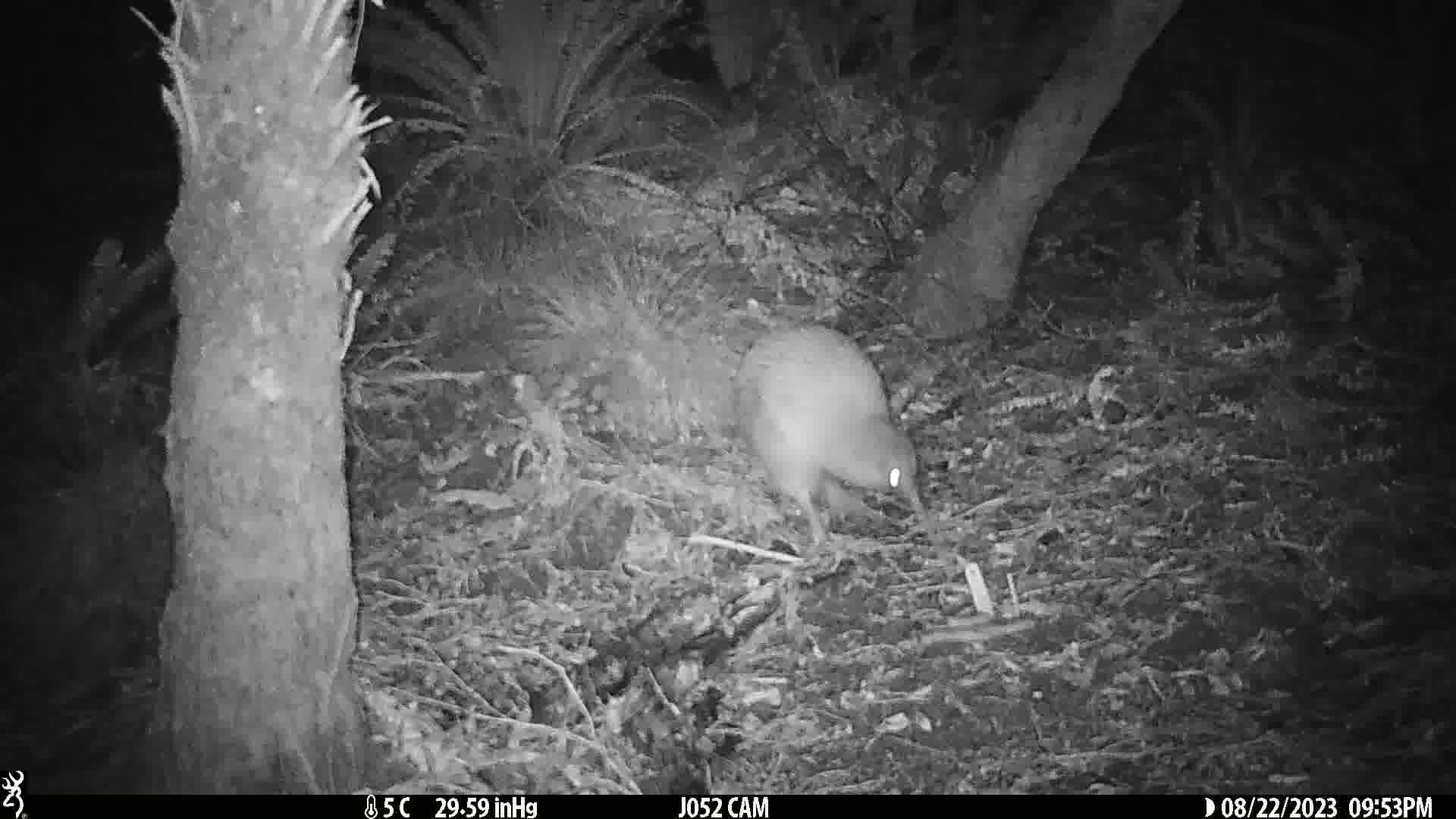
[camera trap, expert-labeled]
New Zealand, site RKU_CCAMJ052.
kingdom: Animalia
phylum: Chordata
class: Aves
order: Apterygiformes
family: Apterygidae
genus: Apteryx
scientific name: Apteryx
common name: kiwi